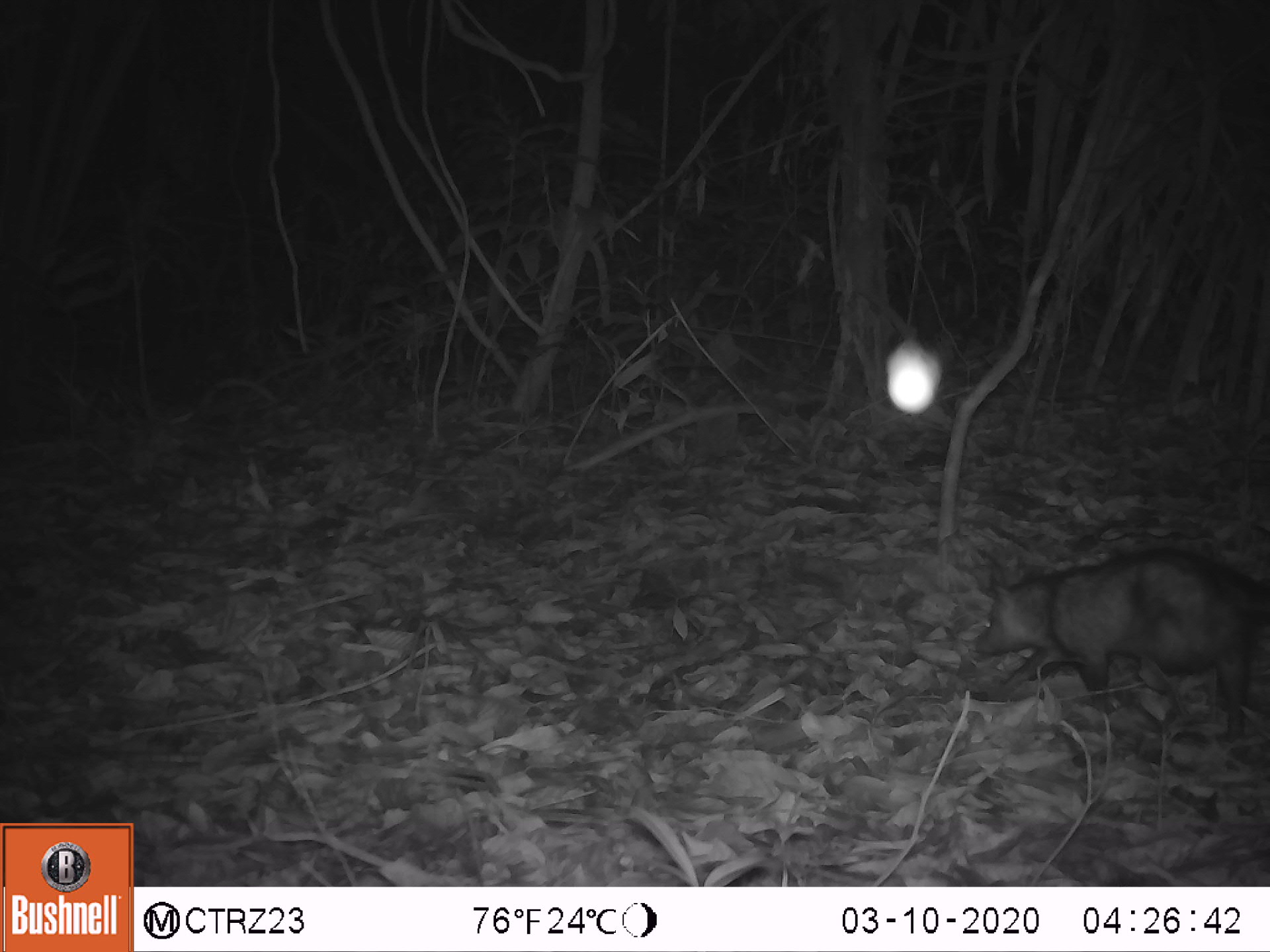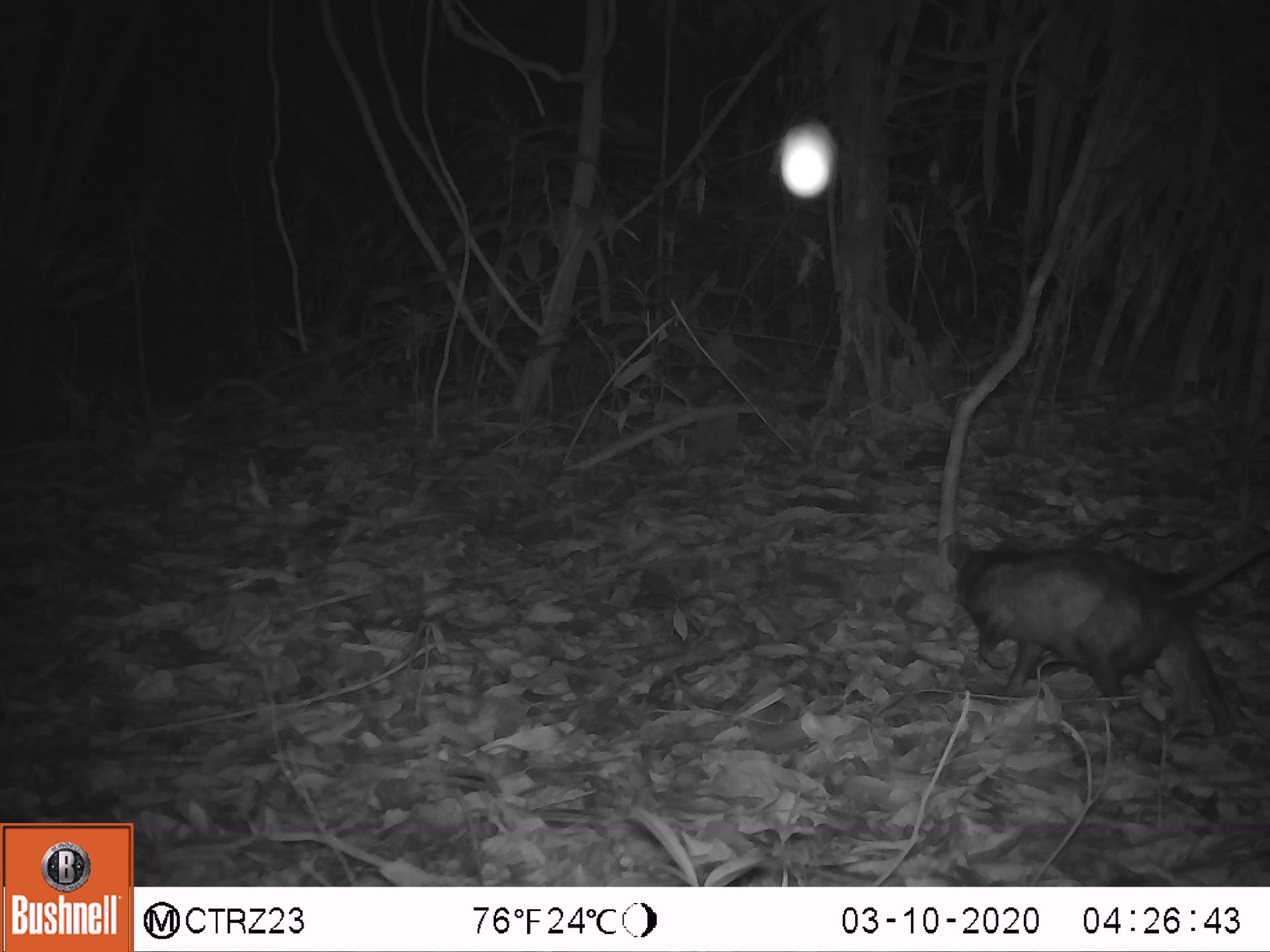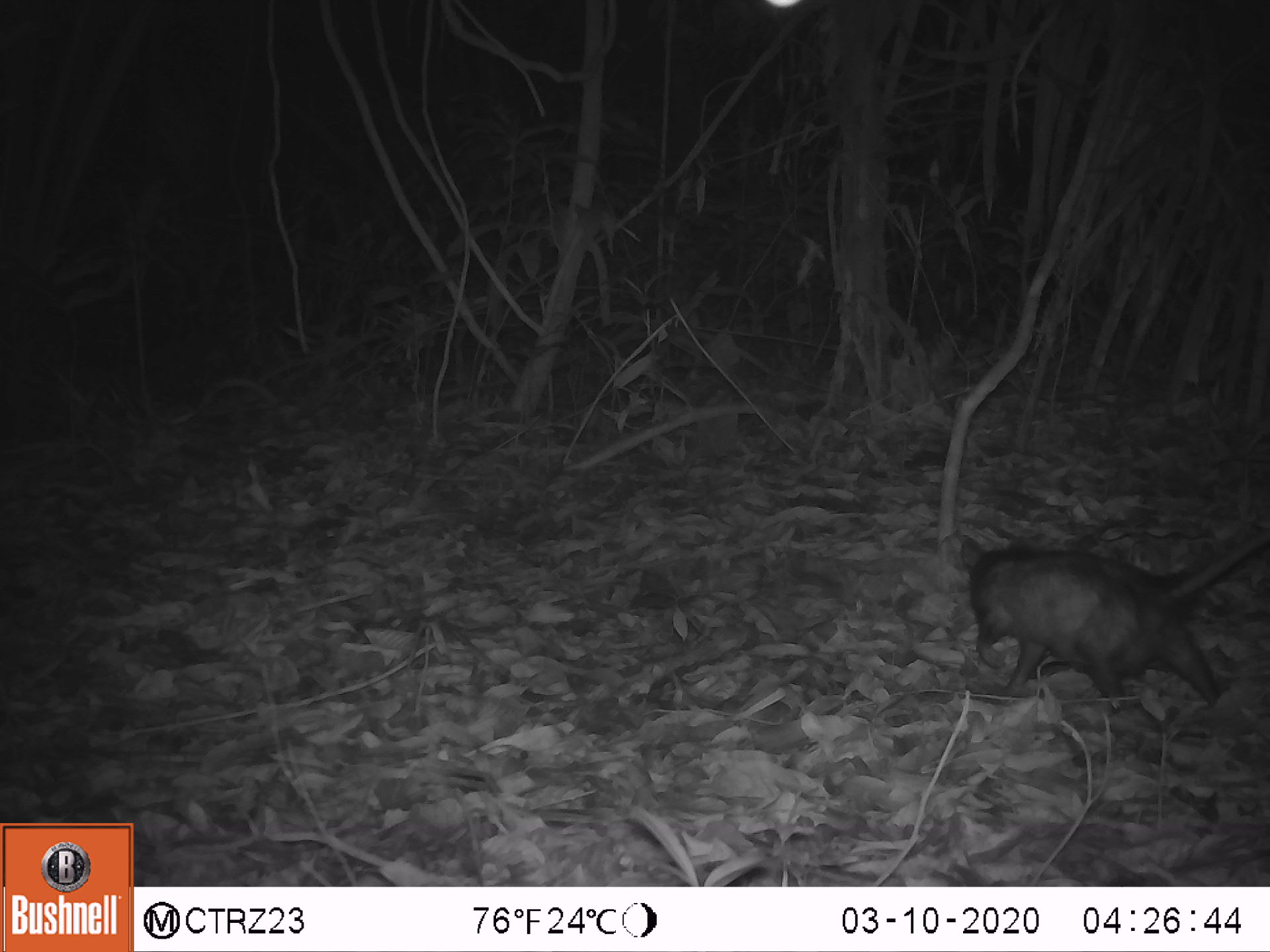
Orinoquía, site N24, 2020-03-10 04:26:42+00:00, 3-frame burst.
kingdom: Animalia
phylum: Chordata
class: Mammalia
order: Didelphimorphia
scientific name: Didelphimorphia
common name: possum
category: unknown possum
Unknown possum (possum) (Didelphimorphia).